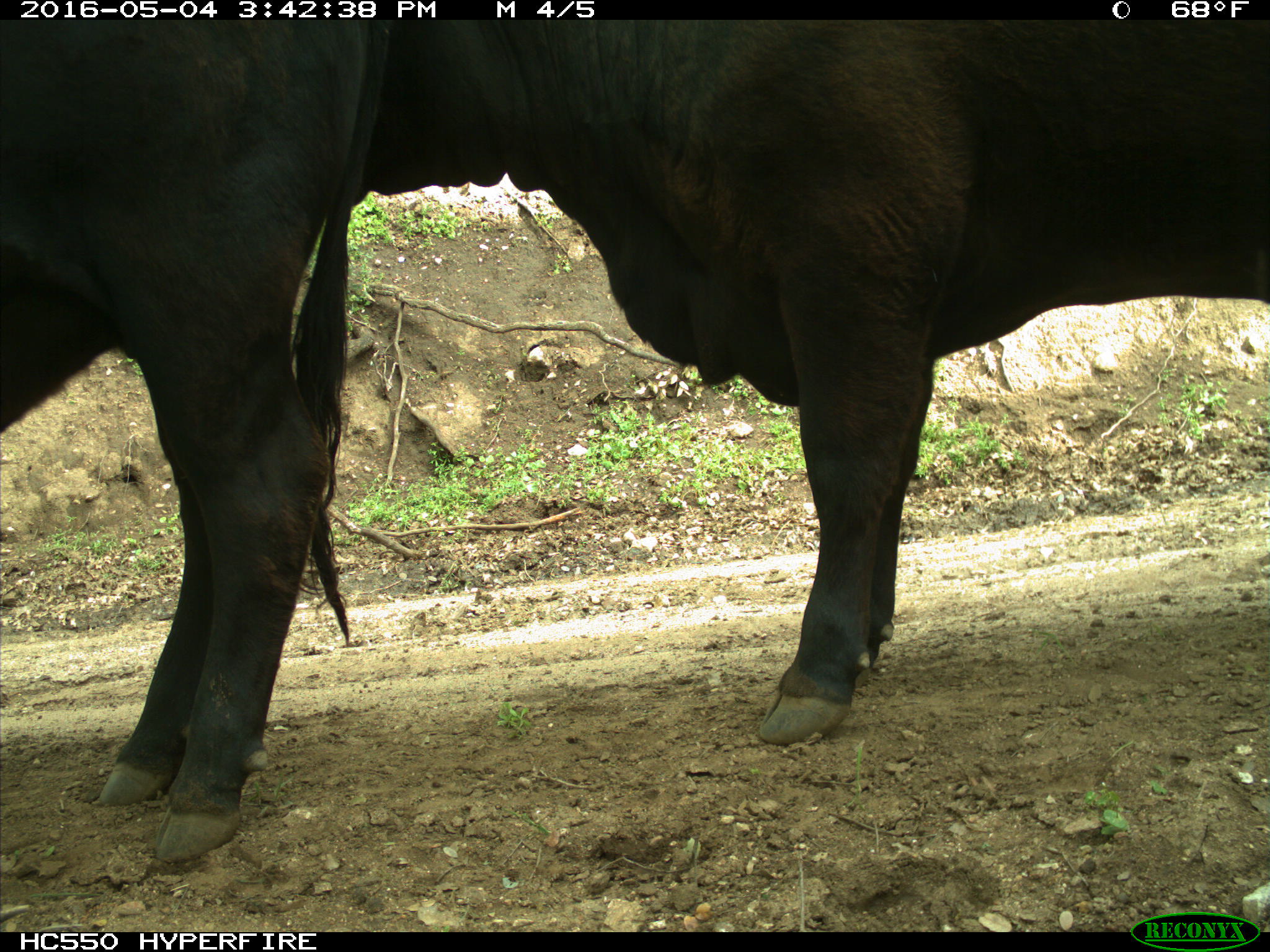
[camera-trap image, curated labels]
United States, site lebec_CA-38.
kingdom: Animalia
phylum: Chordata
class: Mammalia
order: Artiodactyla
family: Bovidae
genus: Bos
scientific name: Bos taurus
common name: domestic cow